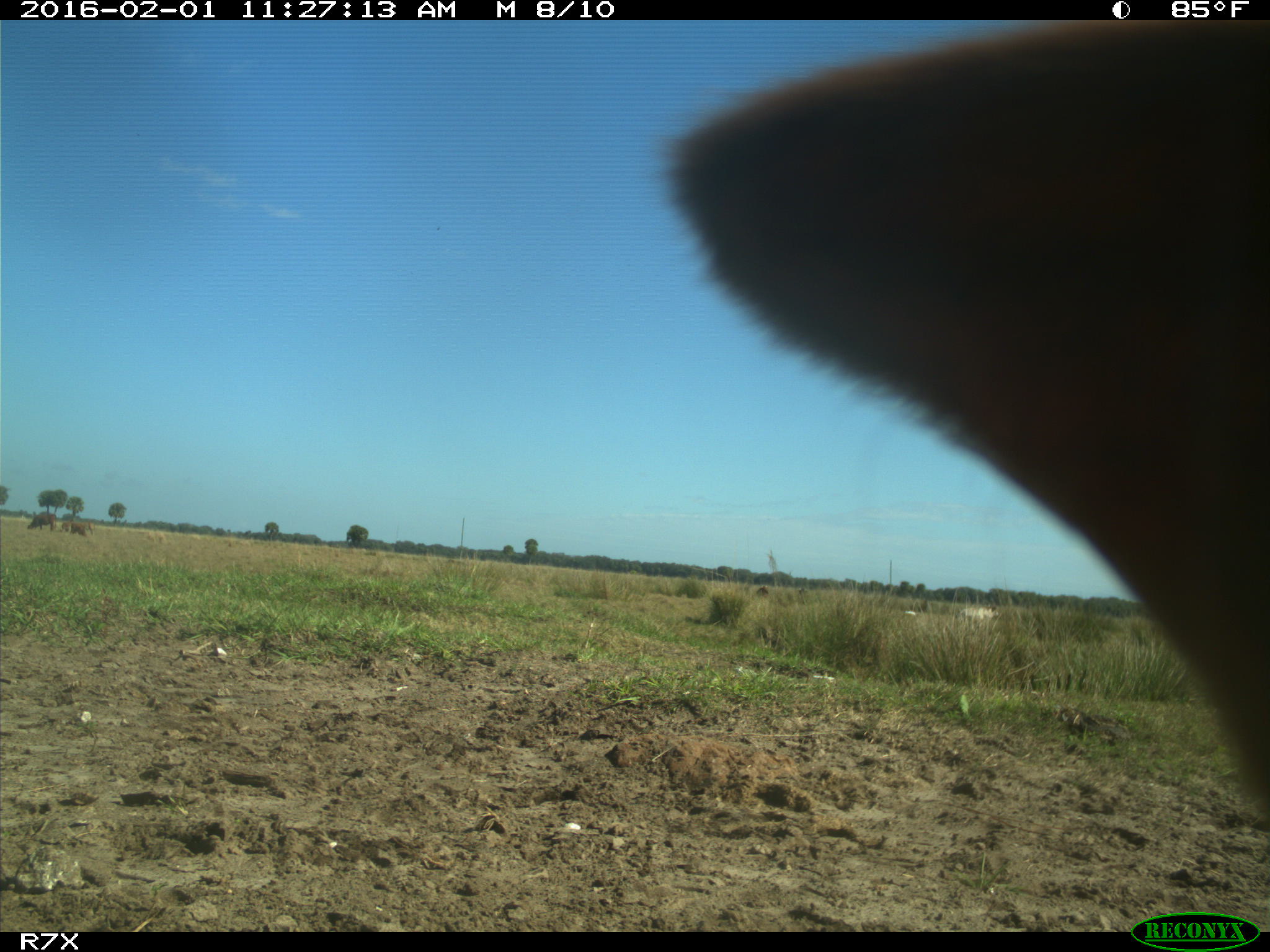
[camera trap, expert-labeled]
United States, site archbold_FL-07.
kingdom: Animalia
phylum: Chordata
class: Mammalia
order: Artiodactyla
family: Bovidae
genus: Bos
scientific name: Bos taurus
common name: domestic cow